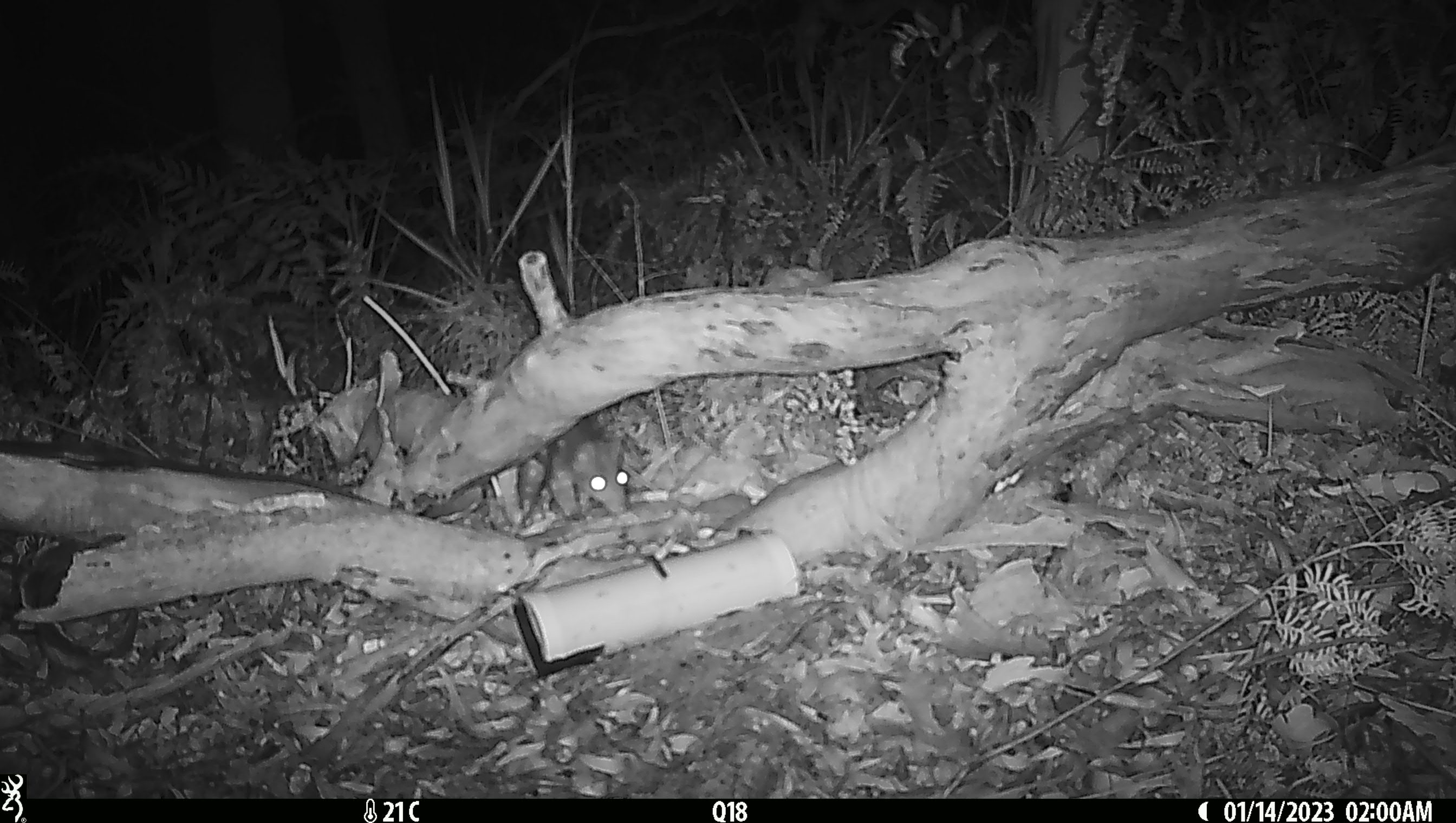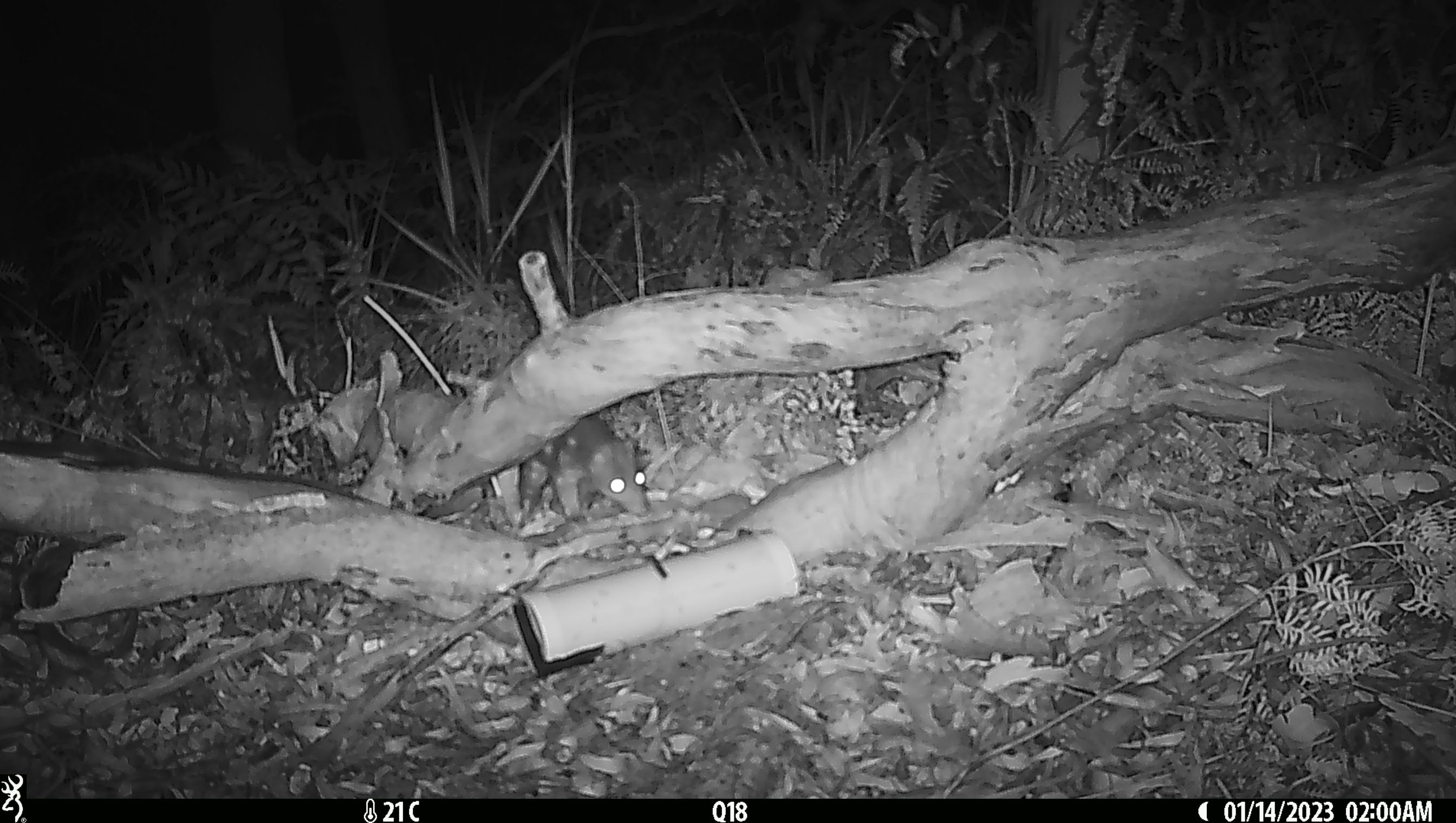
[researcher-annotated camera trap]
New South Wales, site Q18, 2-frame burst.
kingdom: Animalia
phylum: Chordata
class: Mammalia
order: Dasyuromorphia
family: Dasyuridae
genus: Dasyurus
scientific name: Dasyurus maculatus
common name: spotted-tailed quoll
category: quoll